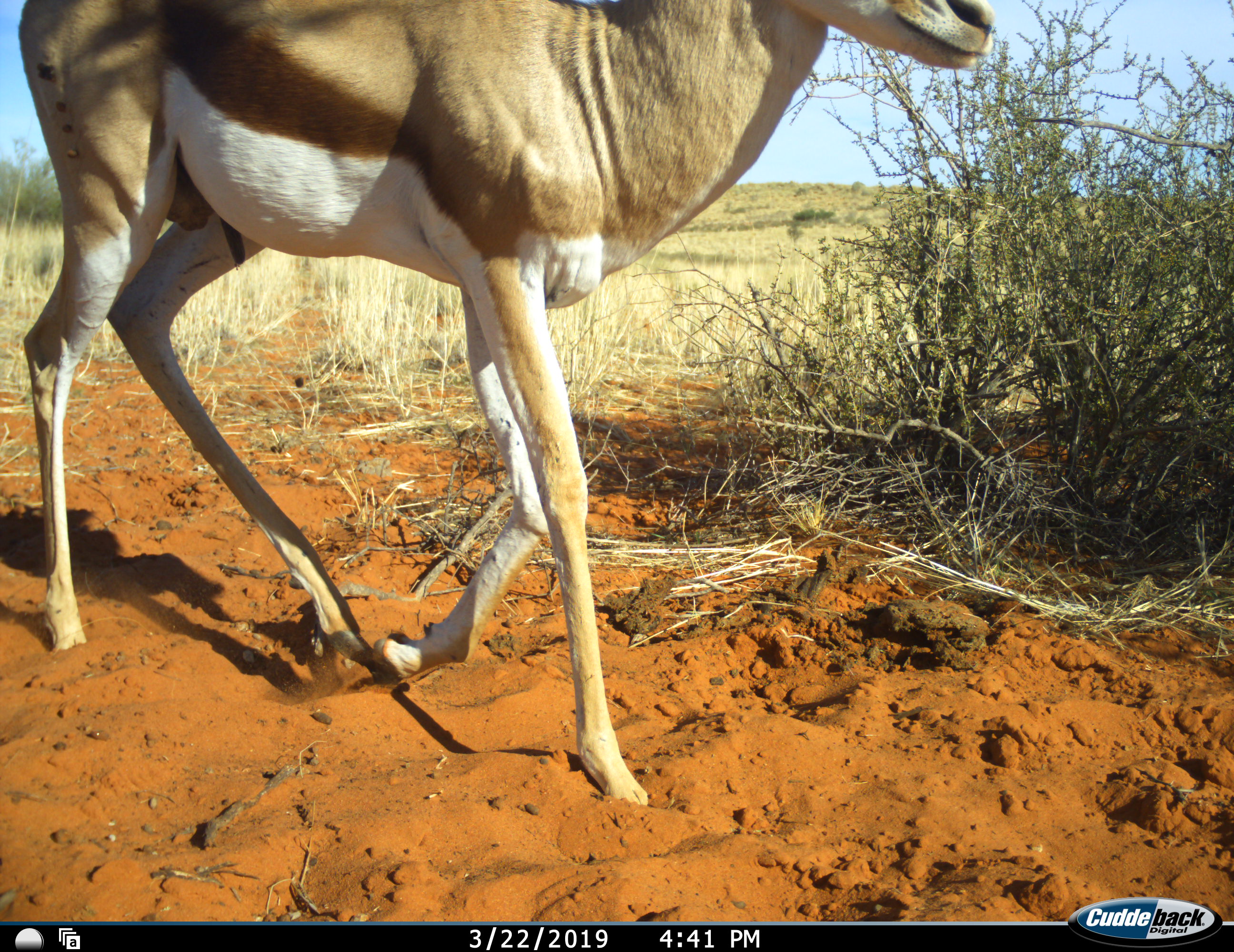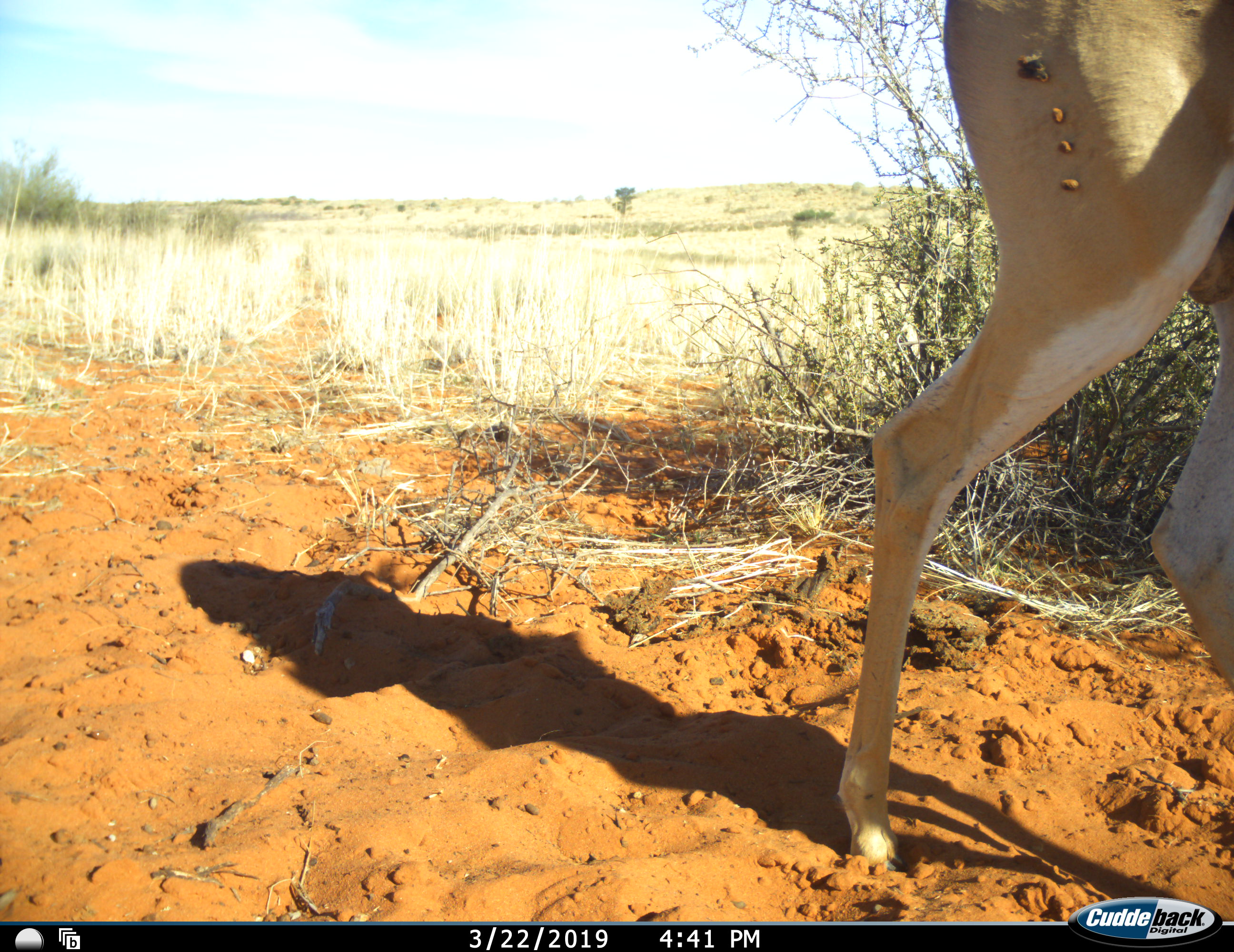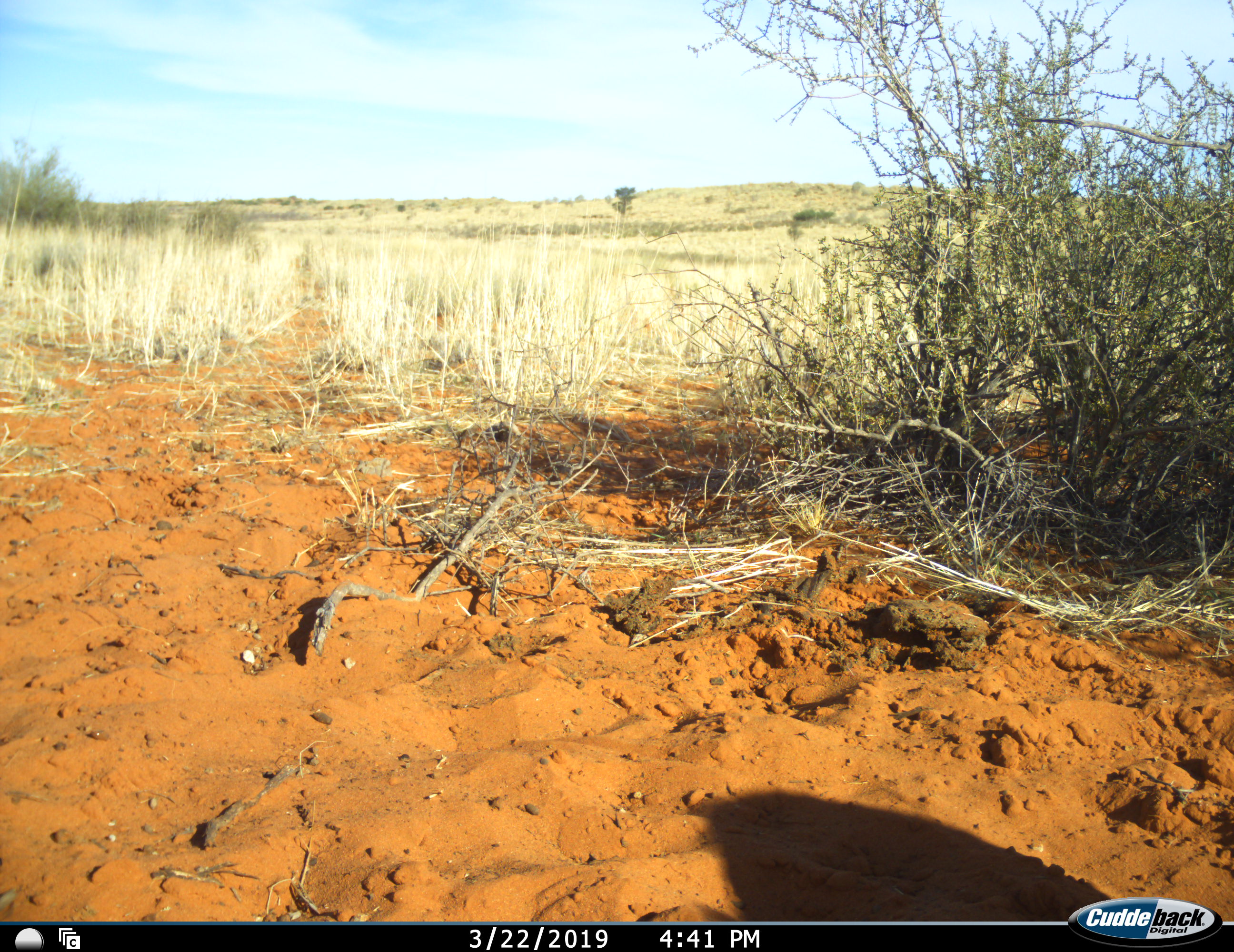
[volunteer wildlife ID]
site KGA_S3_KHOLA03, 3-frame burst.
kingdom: Animalia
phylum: Chordata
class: Mammalia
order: Artiodactyla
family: Bovidae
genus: Antidorcas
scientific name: Antidorcas marsupialis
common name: springbok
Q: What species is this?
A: Springbok (Antidorcas marsupialis).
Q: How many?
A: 1.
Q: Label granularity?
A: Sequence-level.